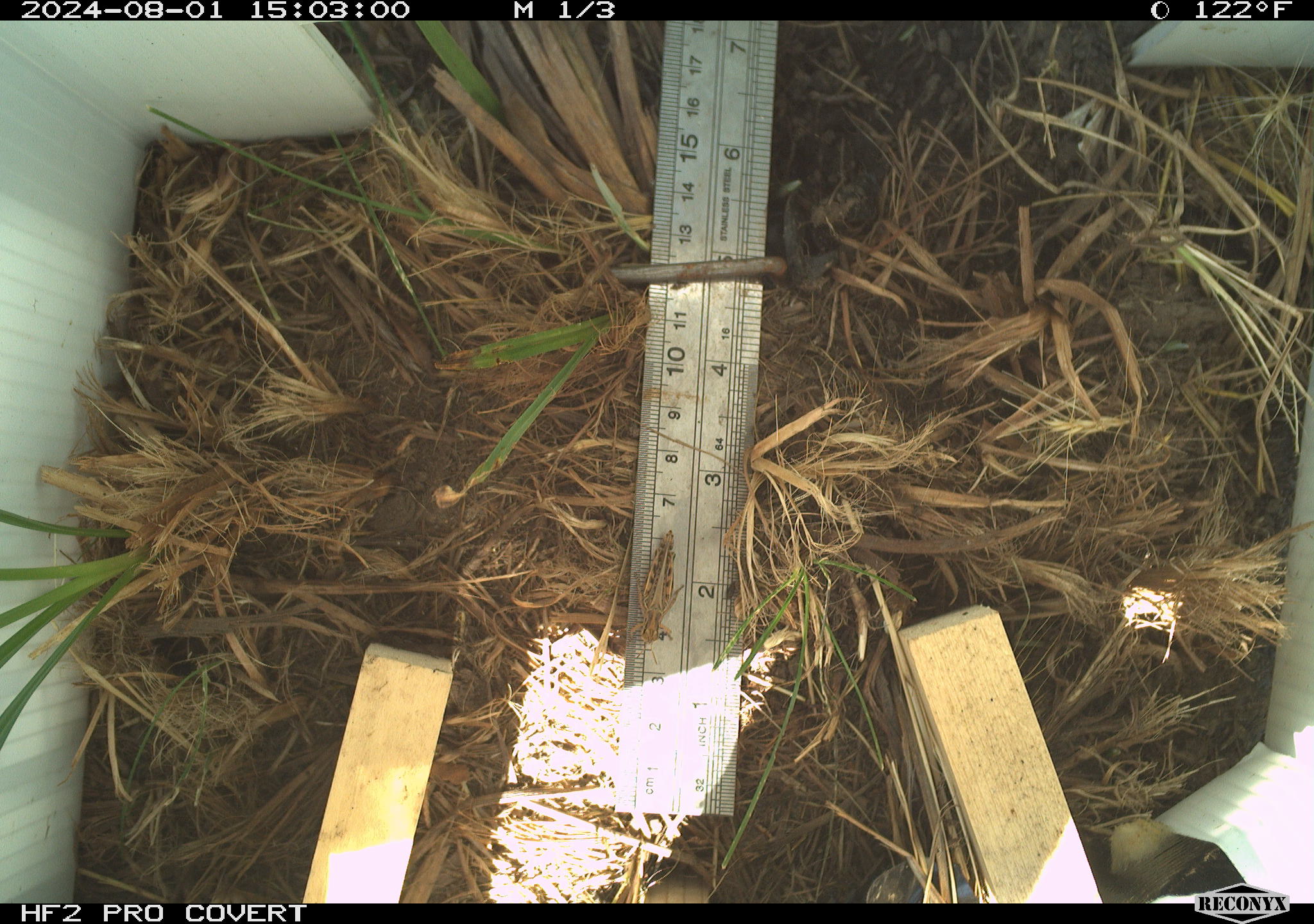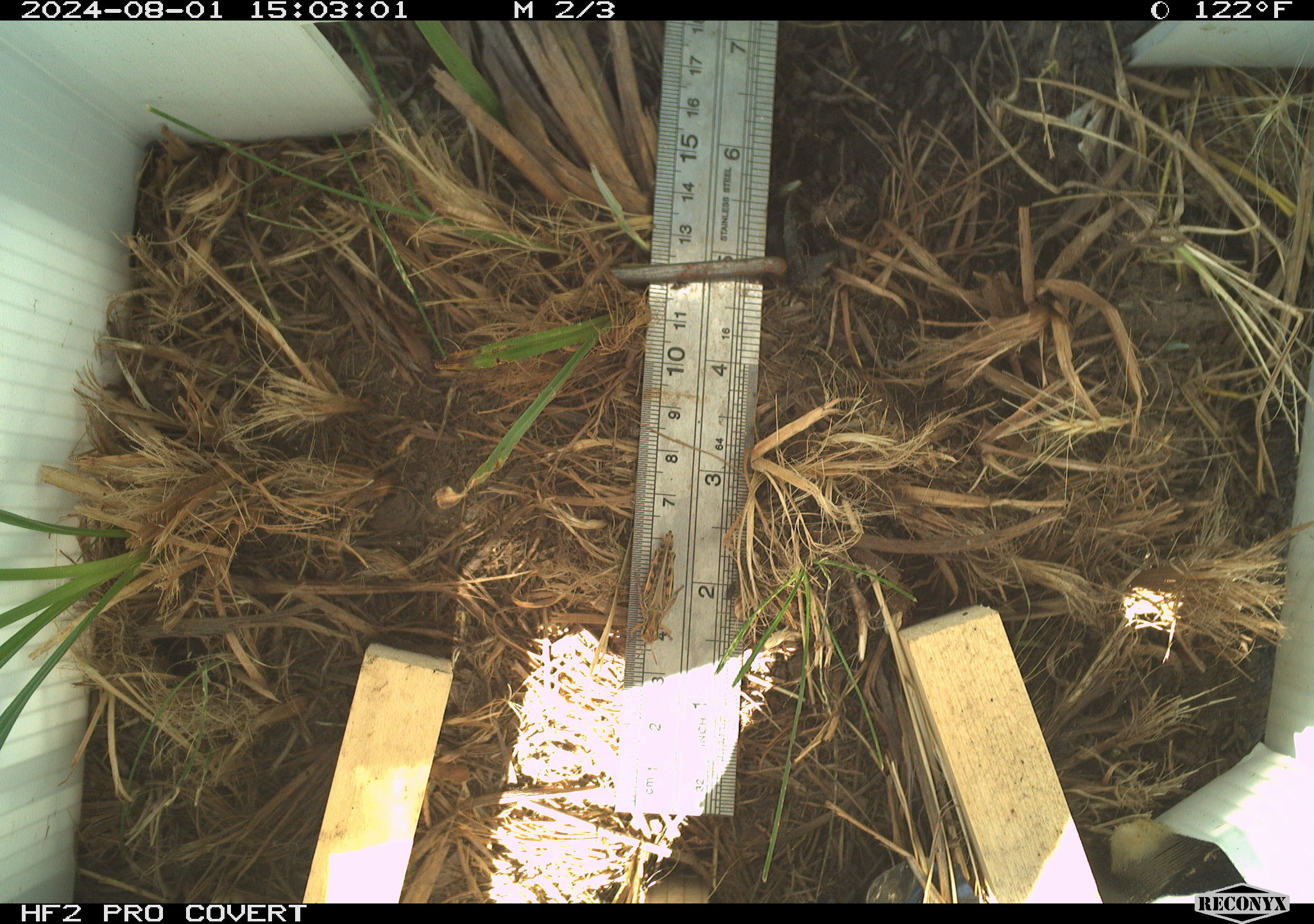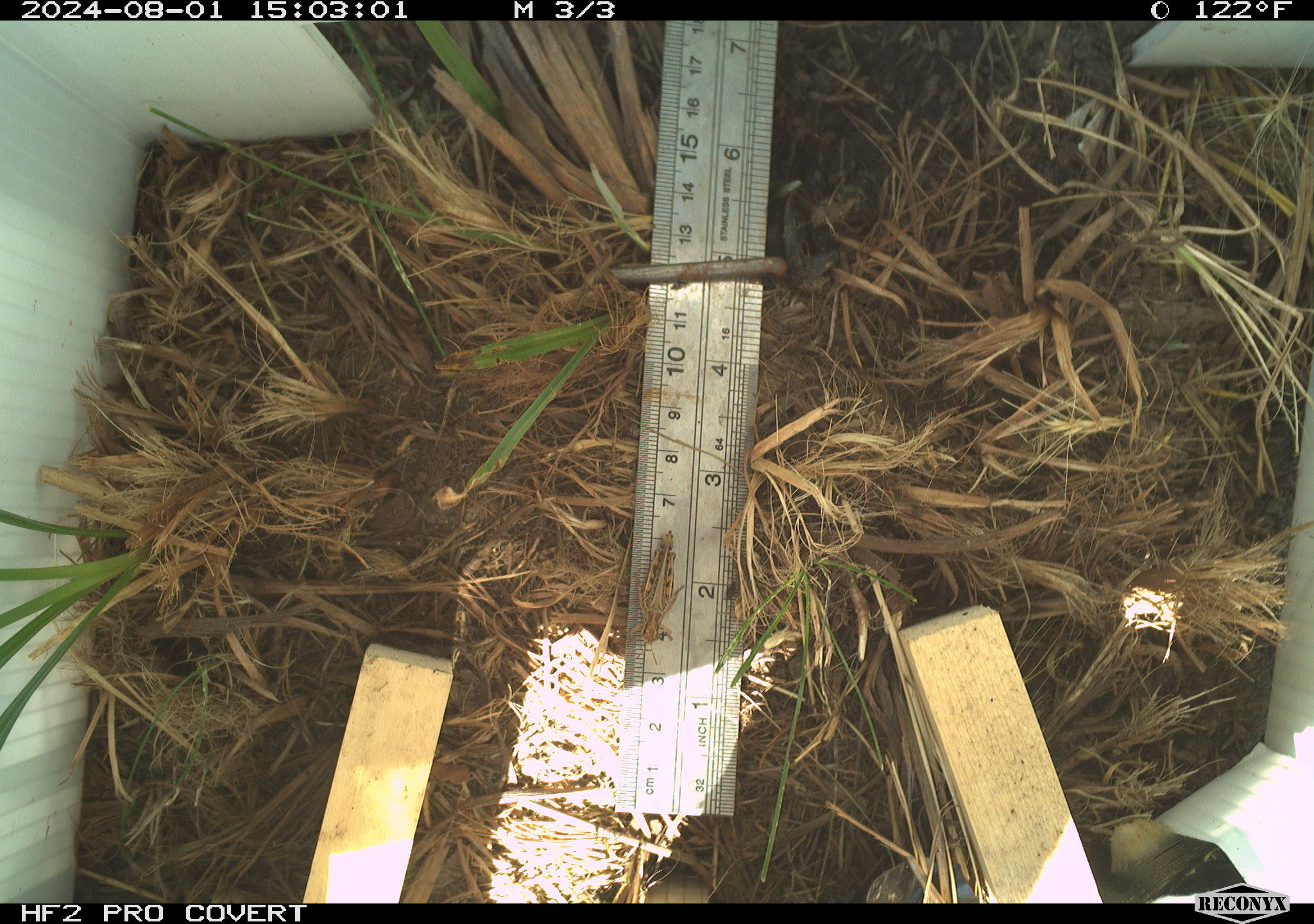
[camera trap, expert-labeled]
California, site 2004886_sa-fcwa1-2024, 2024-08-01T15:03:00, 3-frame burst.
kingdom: Animalia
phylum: Arthropoda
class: Insecta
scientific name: Insecta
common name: insect